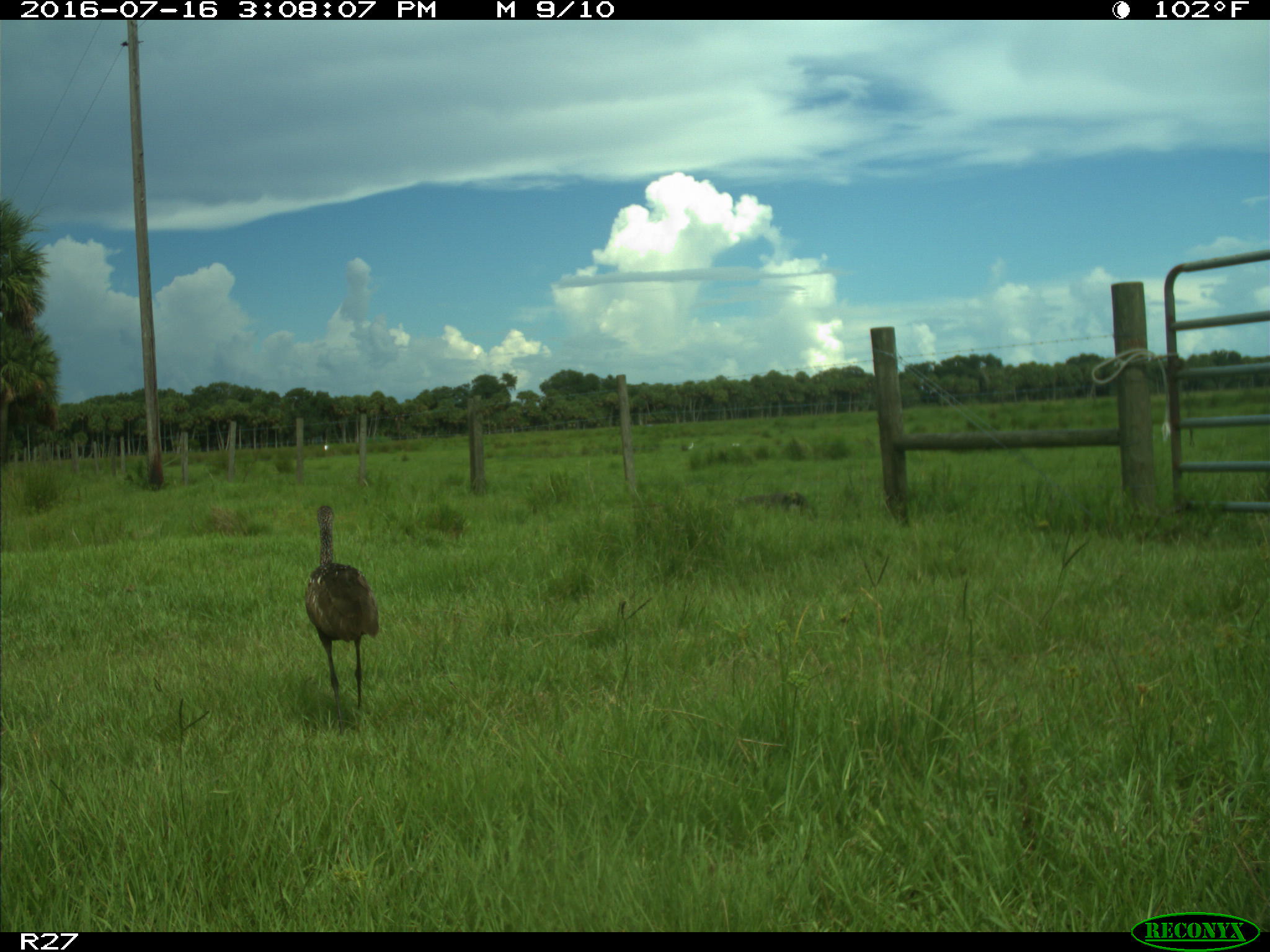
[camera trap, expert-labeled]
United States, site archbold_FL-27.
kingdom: Animalia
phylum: Chordata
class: Aves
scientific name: Aves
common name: birds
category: unidentified bird